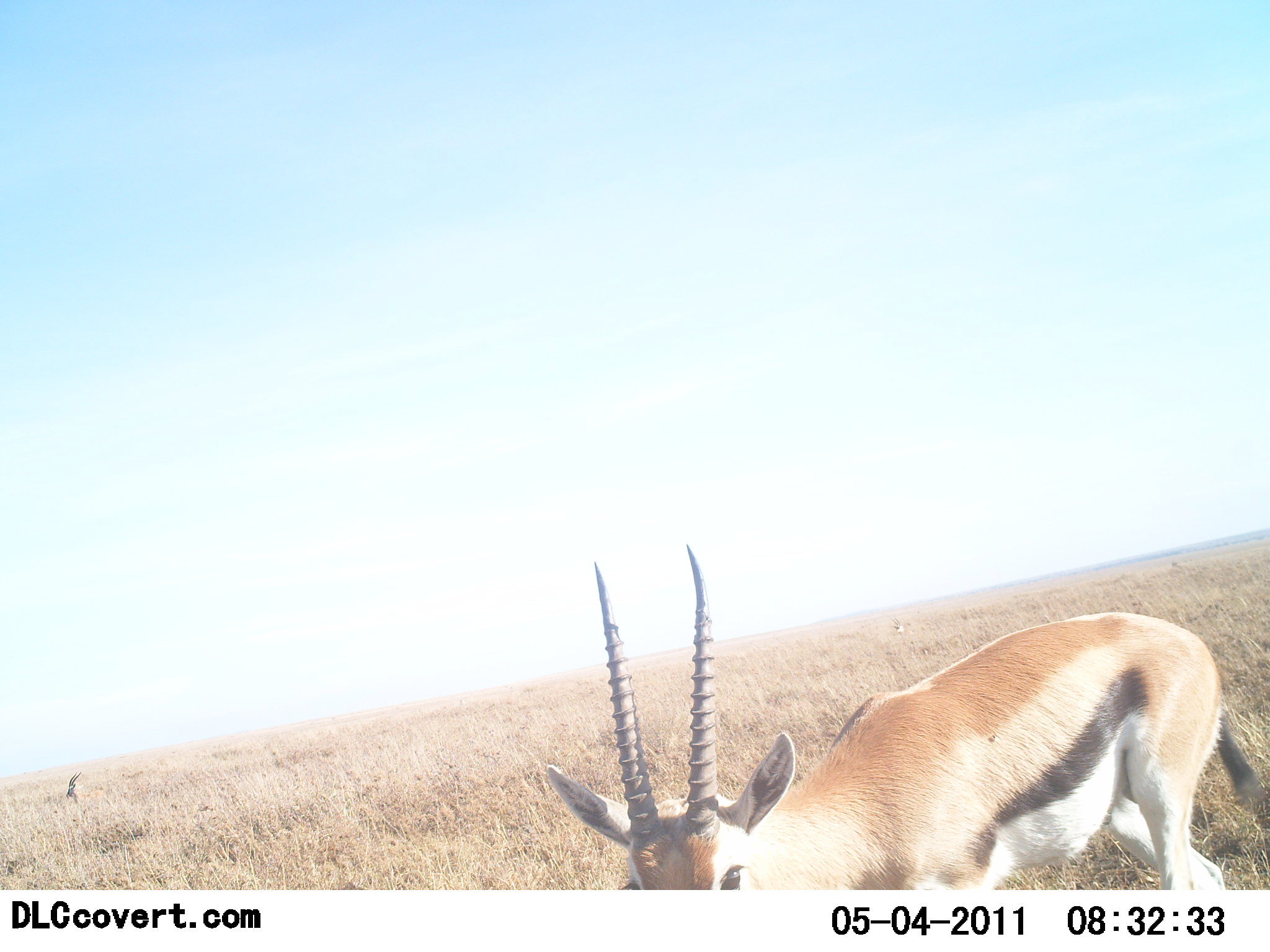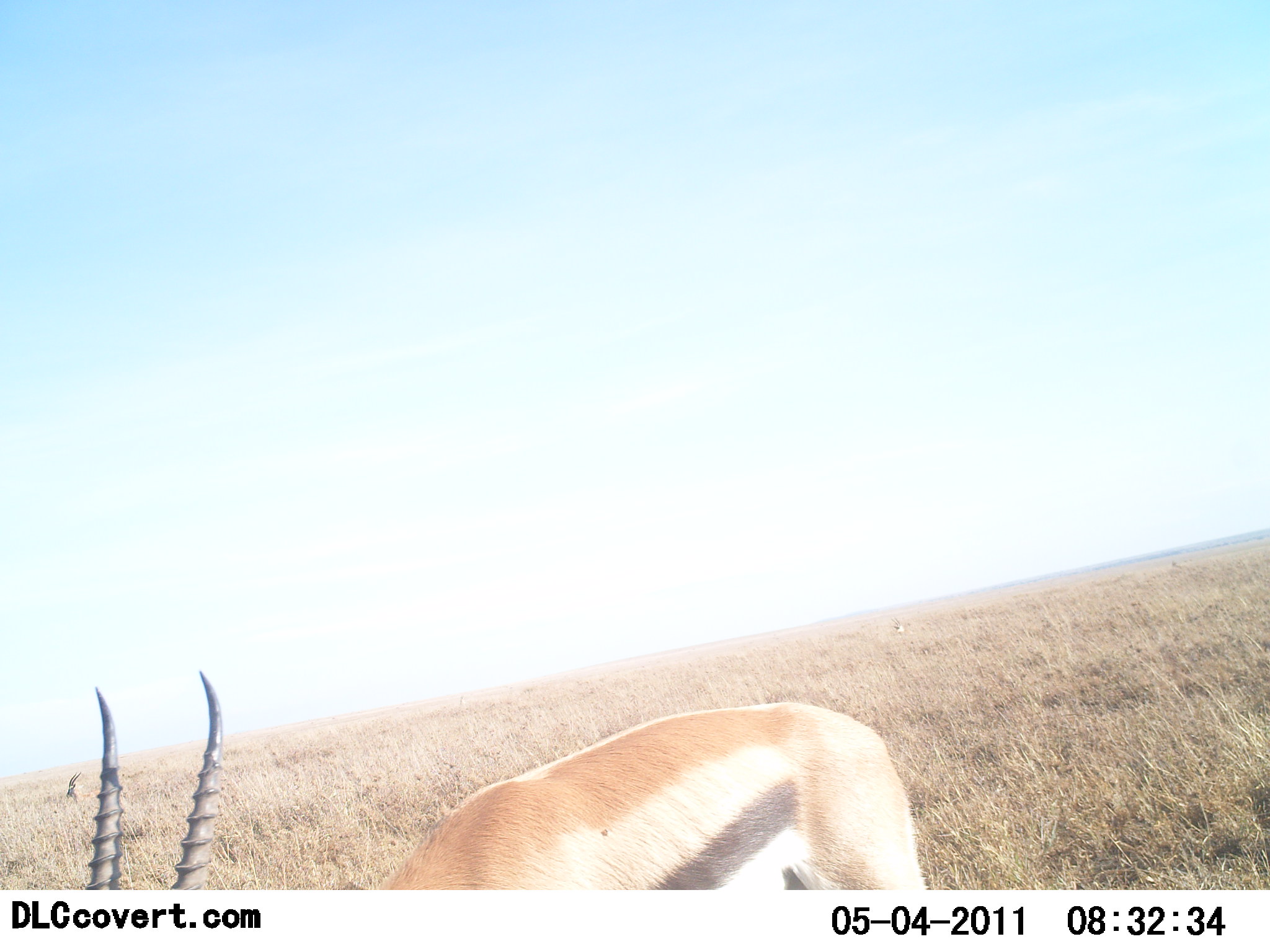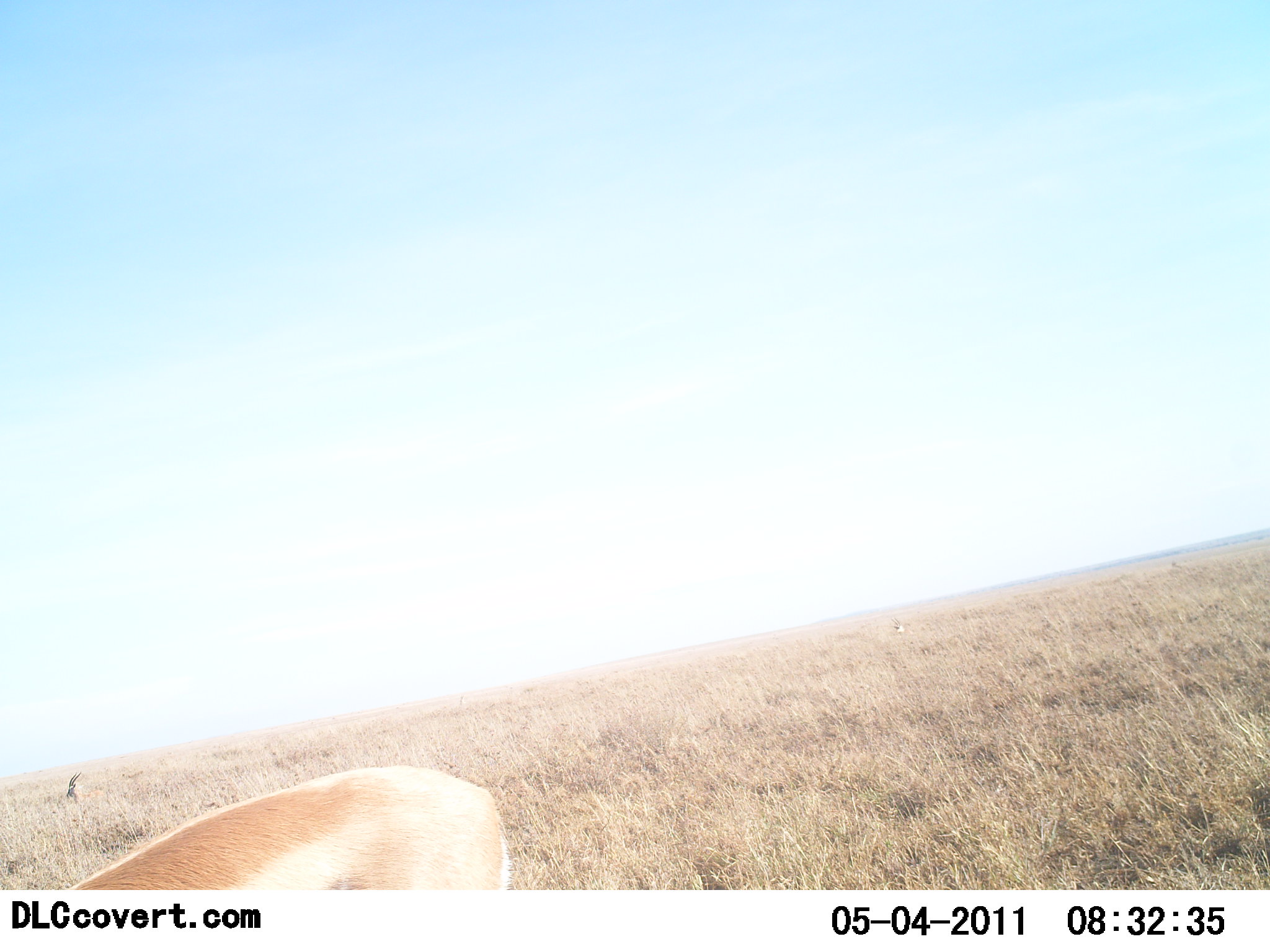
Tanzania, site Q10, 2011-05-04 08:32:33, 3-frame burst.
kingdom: Animalia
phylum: Chordata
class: Mammalia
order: Artiodactyla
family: Bovidae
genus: Eudorcas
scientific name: Eudorcas thomsonii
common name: thomson's gazelle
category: gazellethomsons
Gazellethomsons (thomson's gazelle) (Eudorcas thomsonii), count 1. Behavior (volunteer vote fractions): standing 0%, resting 0%, moving 100%, interacting 0%. Young present (vote fraction): 0%. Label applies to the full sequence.